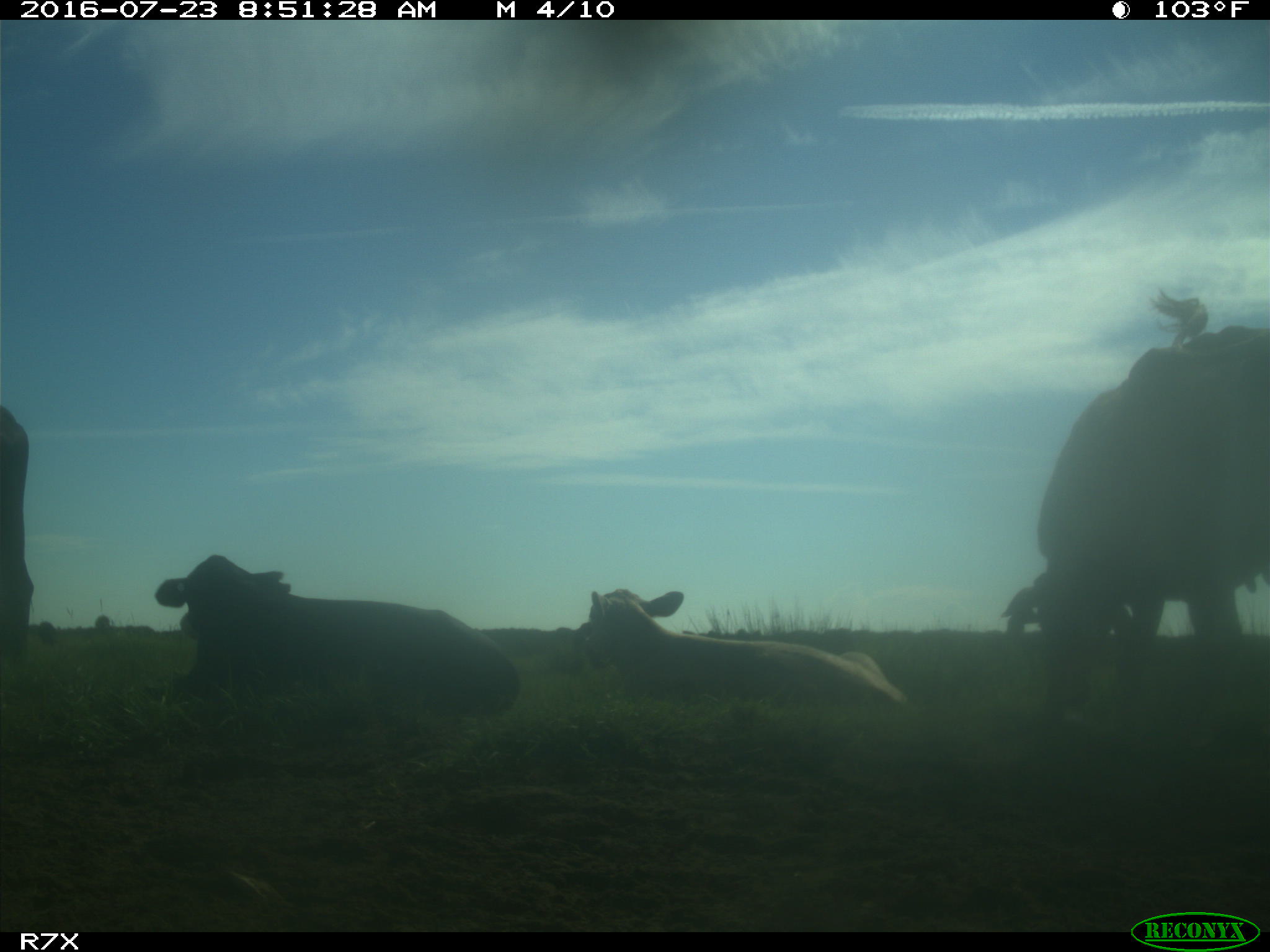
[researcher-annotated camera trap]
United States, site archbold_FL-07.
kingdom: Animalia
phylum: Chordata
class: Mammalia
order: Artiodactyla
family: Bovidae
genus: Bos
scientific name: Bos taurus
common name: domestic cow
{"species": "Bos taurus (domestic cow)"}